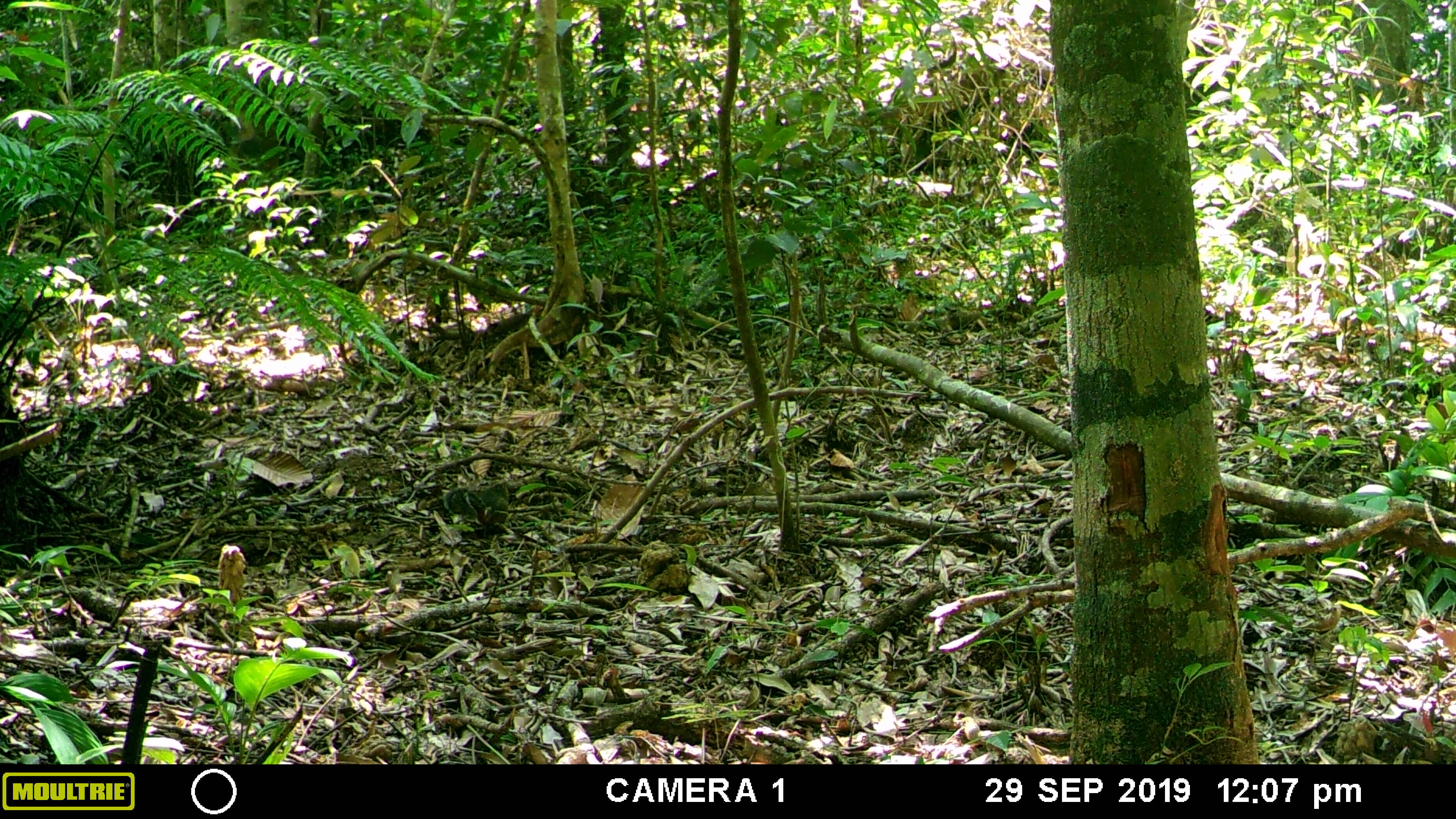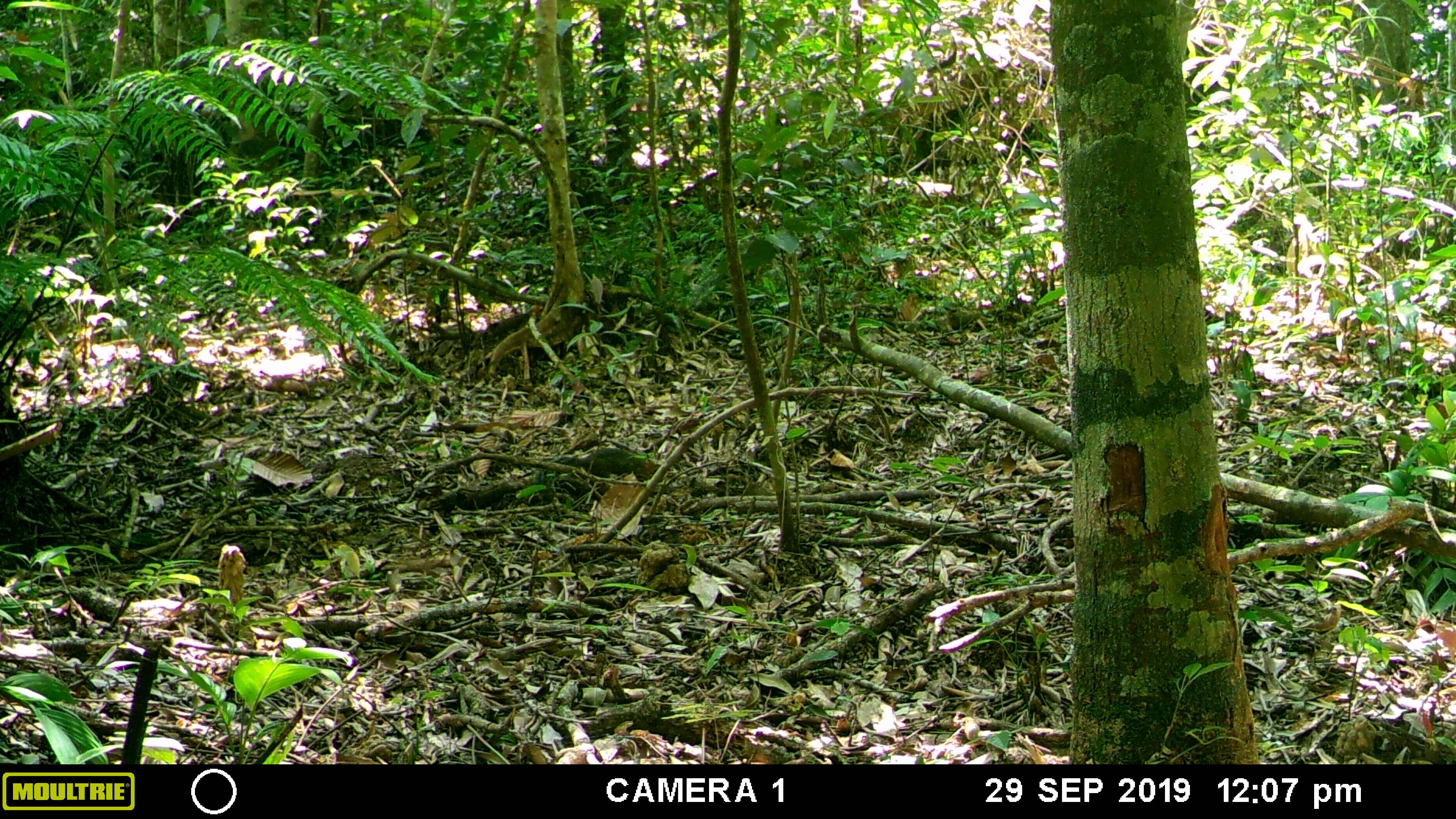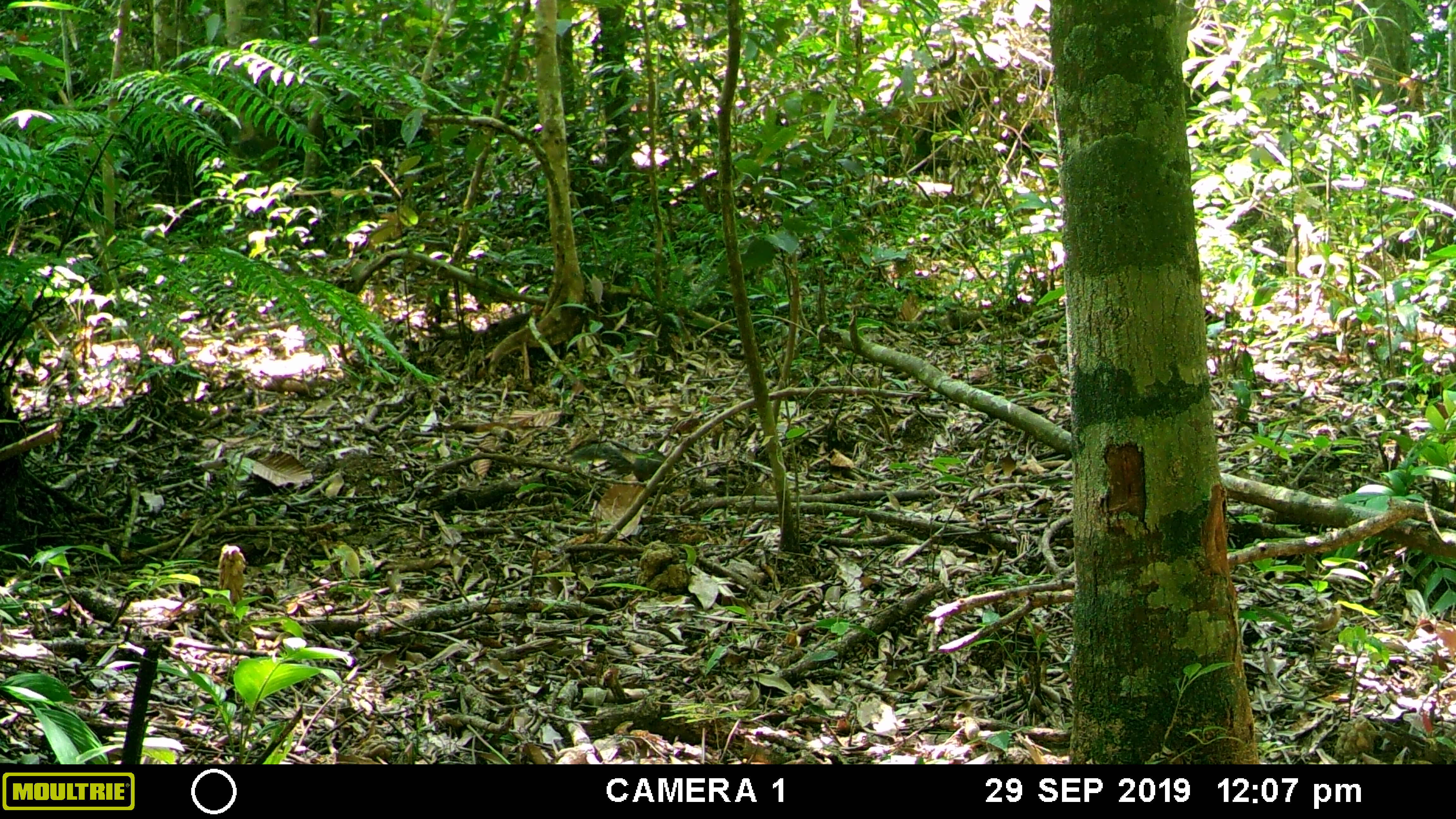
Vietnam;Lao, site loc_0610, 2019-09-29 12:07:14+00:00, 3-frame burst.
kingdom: Animalia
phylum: Chordata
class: Mammalia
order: Rodentia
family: Sciuridae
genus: Dremomys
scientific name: Dremomys rufigenis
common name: red-cheeked squirrel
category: red cheeked squirrel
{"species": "red cheeked squirrel (red-cheeked squirrel) (Dremomys rufigenis)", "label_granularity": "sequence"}